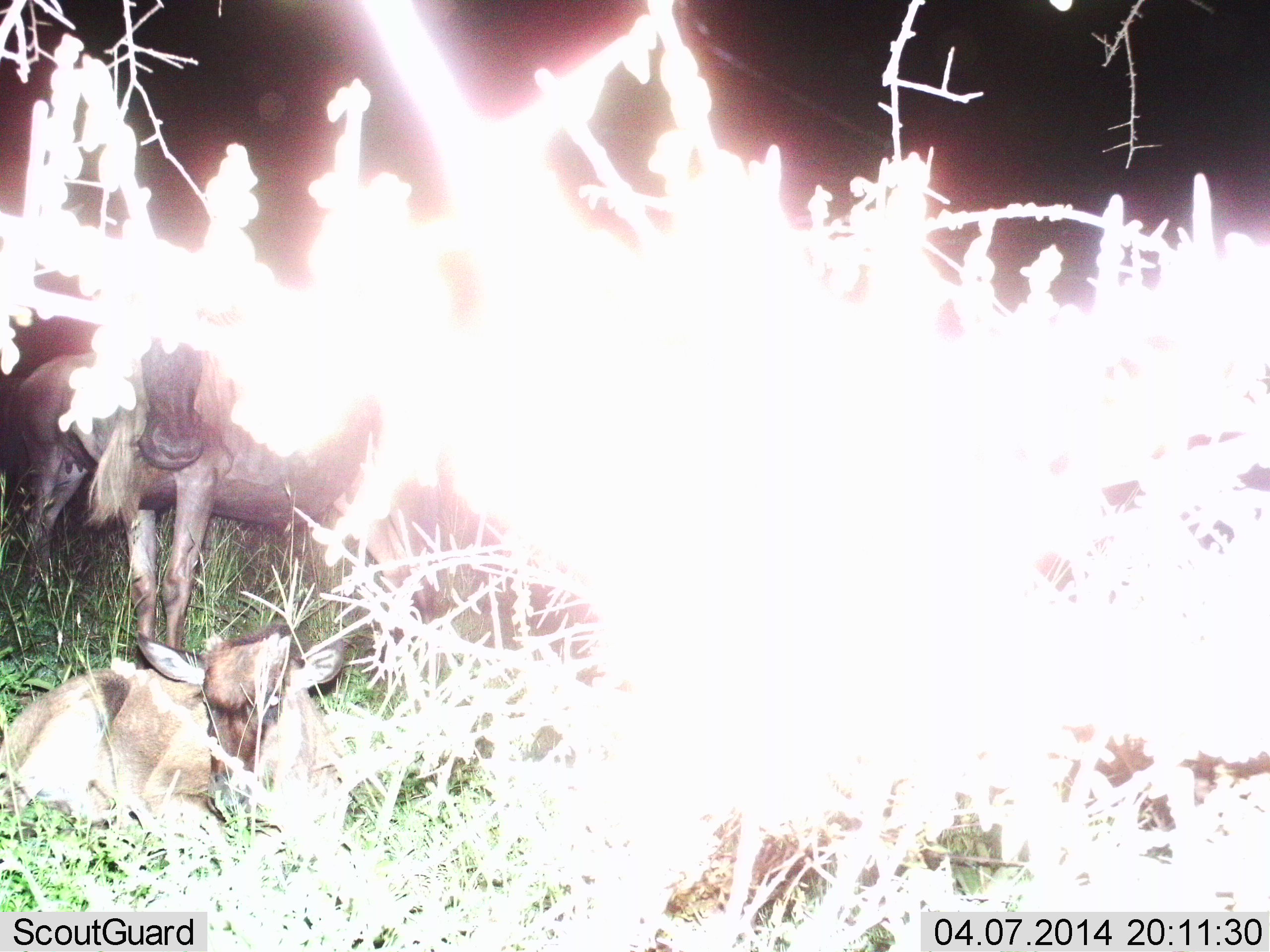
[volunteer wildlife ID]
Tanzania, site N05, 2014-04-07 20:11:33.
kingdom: Animalia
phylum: Chordata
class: Mammalia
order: Artiodactyla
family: Bovidae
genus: Connochaetes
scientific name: Connochaetes taurinus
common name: blue wildebeest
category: wildebeest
Wildebeest (blue wildebeest) (Connochaetes taurinus), count 3. Behavior (volunteer vote fractions): standing 100%, resting 100%, moving 0%, interacting 0%. Young present (vote fraction): 60%. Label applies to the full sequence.